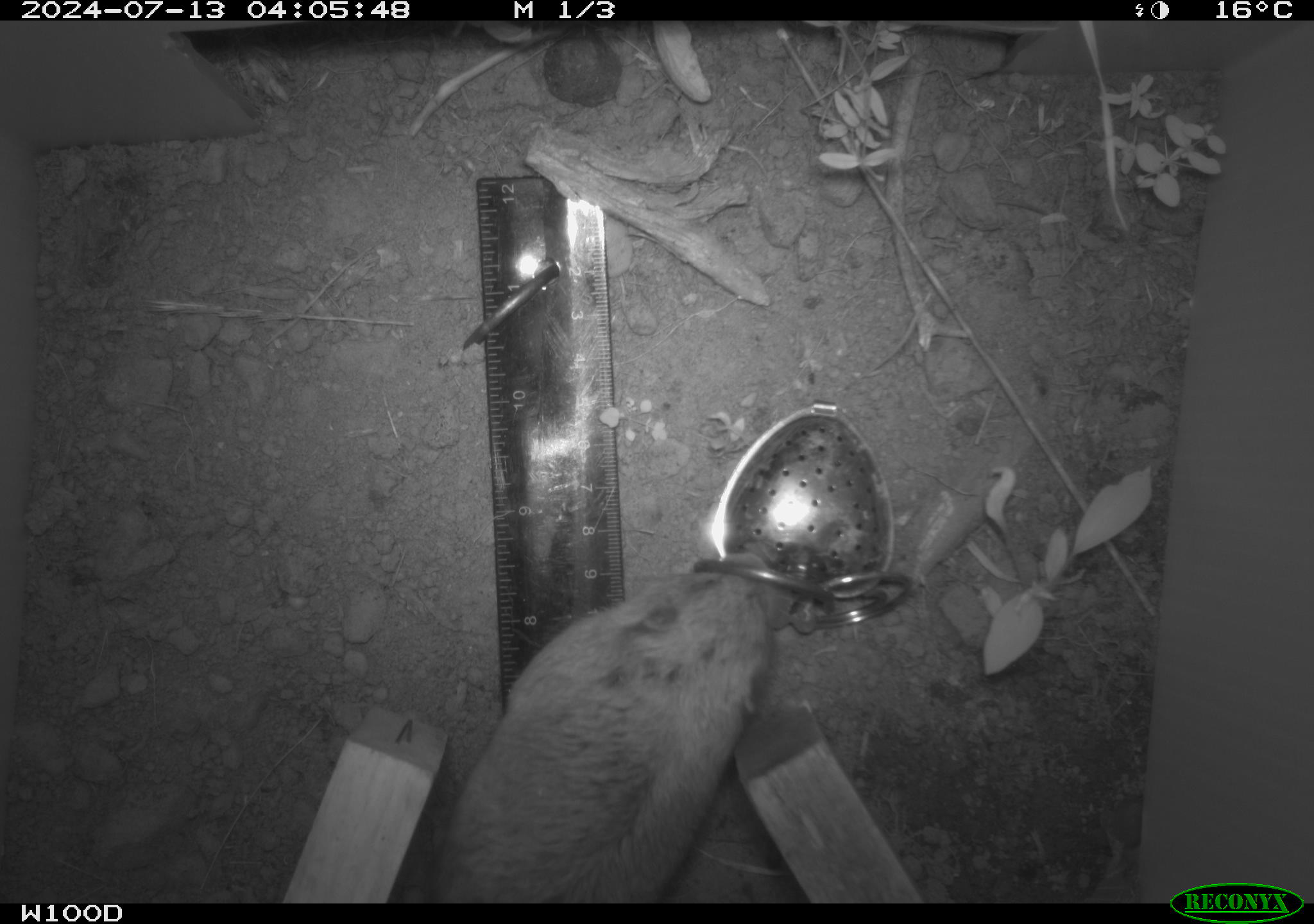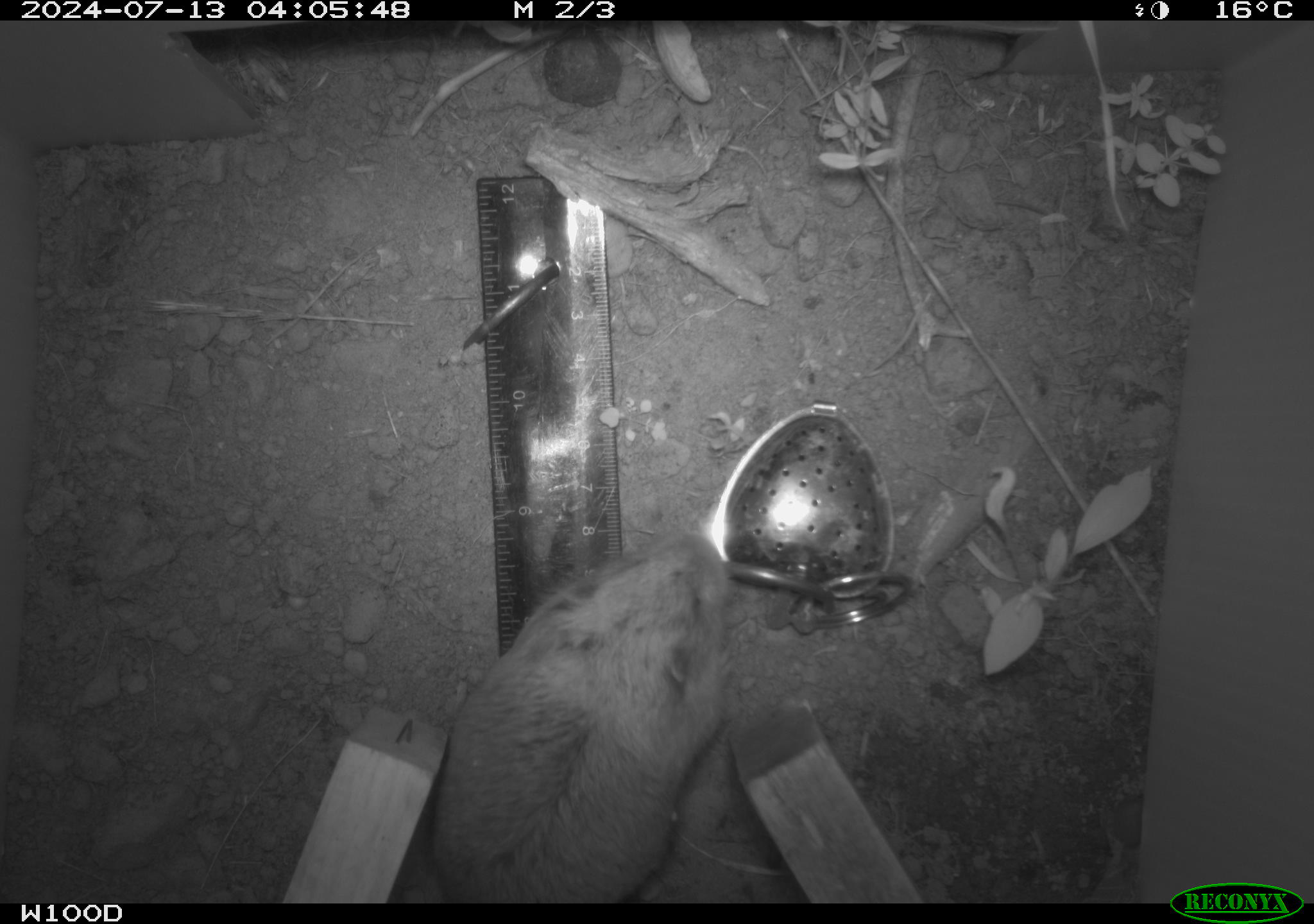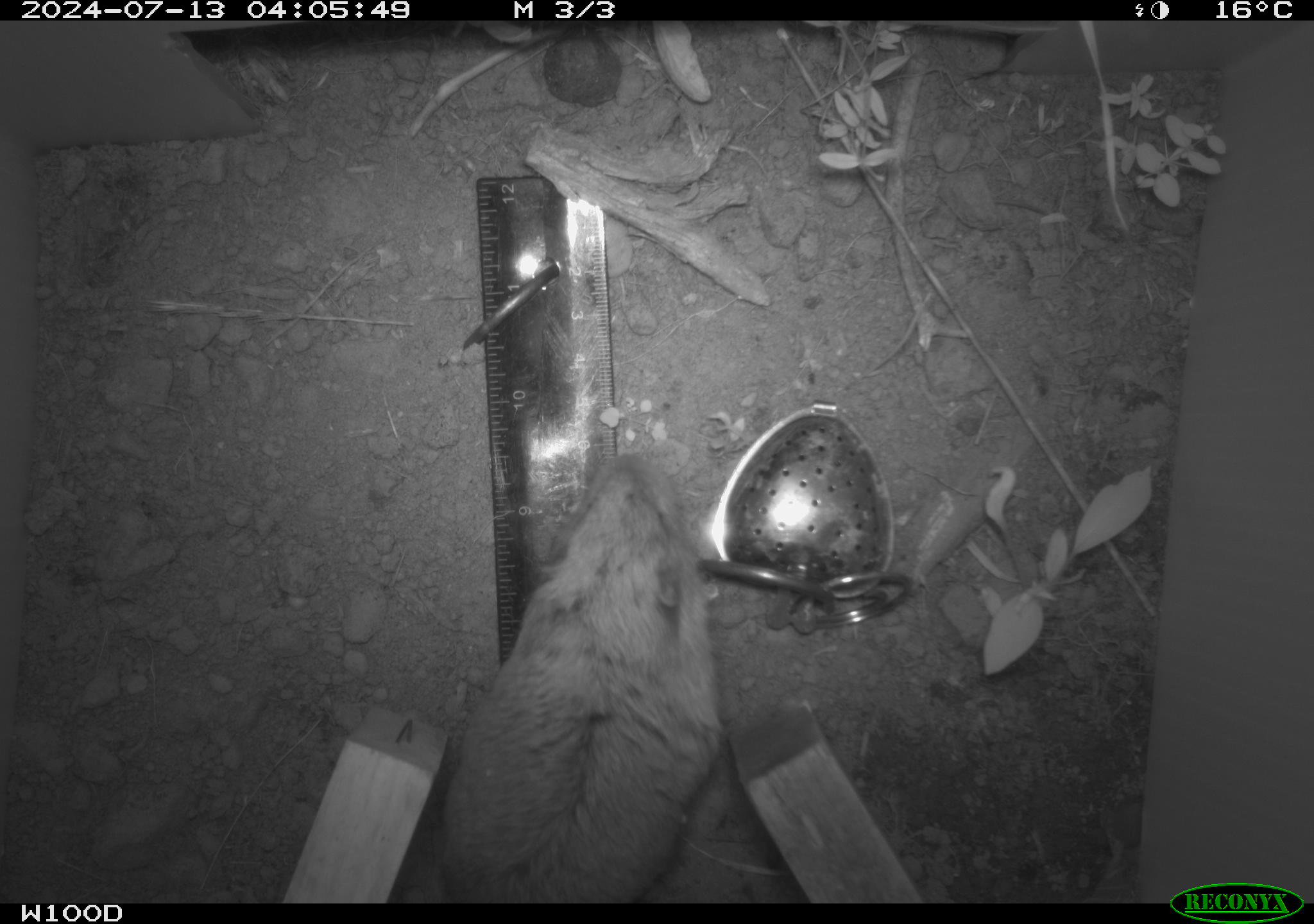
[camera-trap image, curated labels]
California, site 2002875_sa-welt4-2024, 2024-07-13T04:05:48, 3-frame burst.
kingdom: Animalia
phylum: Chordata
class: Mammalia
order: Rodentia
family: Geomyidae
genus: Thomomys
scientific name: Thomomys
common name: smooth-toothed pocket gophers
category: thomomys species